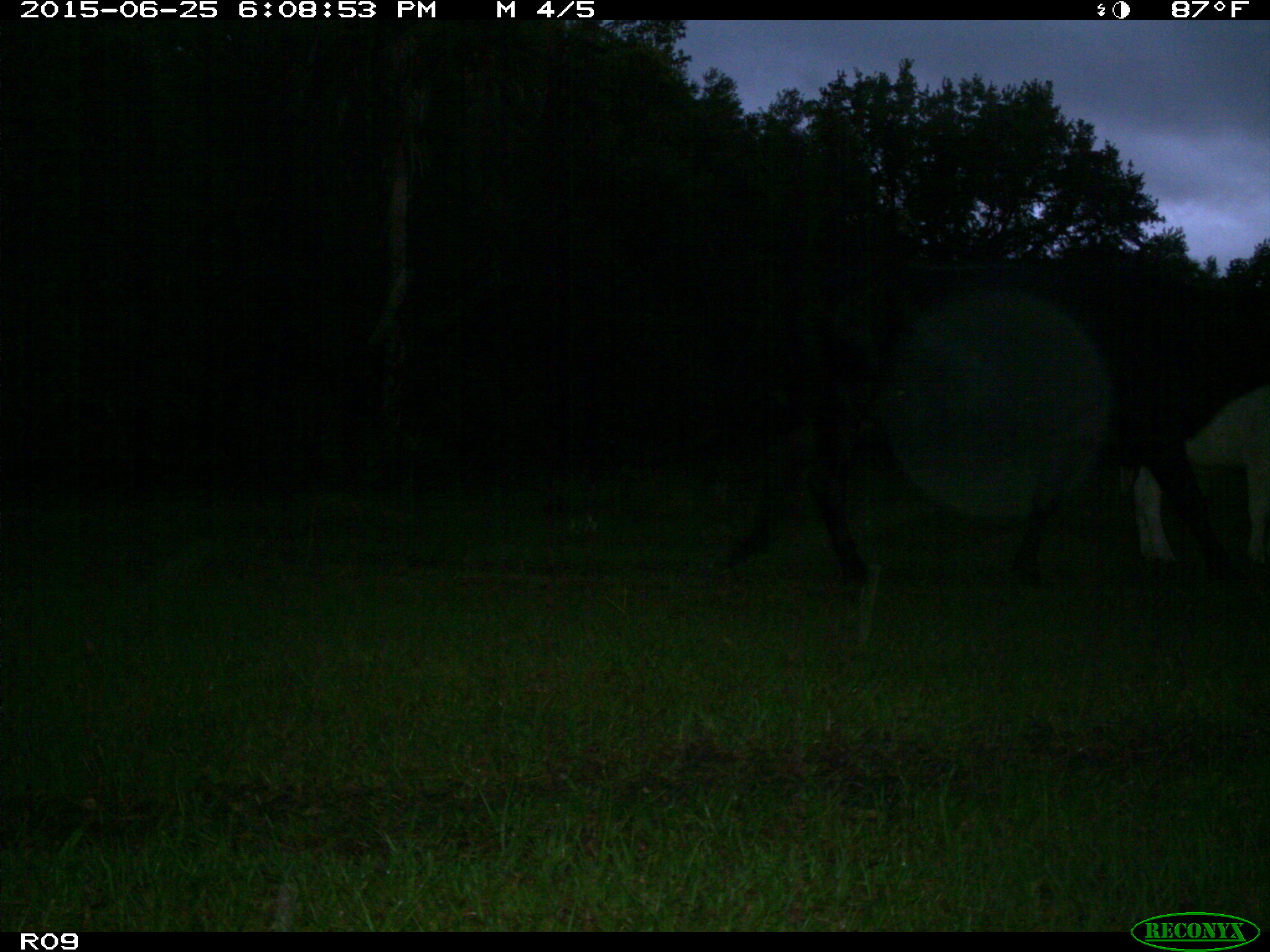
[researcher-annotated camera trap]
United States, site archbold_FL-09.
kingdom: Animalia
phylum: Chordata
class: Mammalia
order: Artiodactyla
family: Bovidae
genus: Bos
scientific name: Bos taurus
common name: domestic cow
Bos taurus (domestic cow).